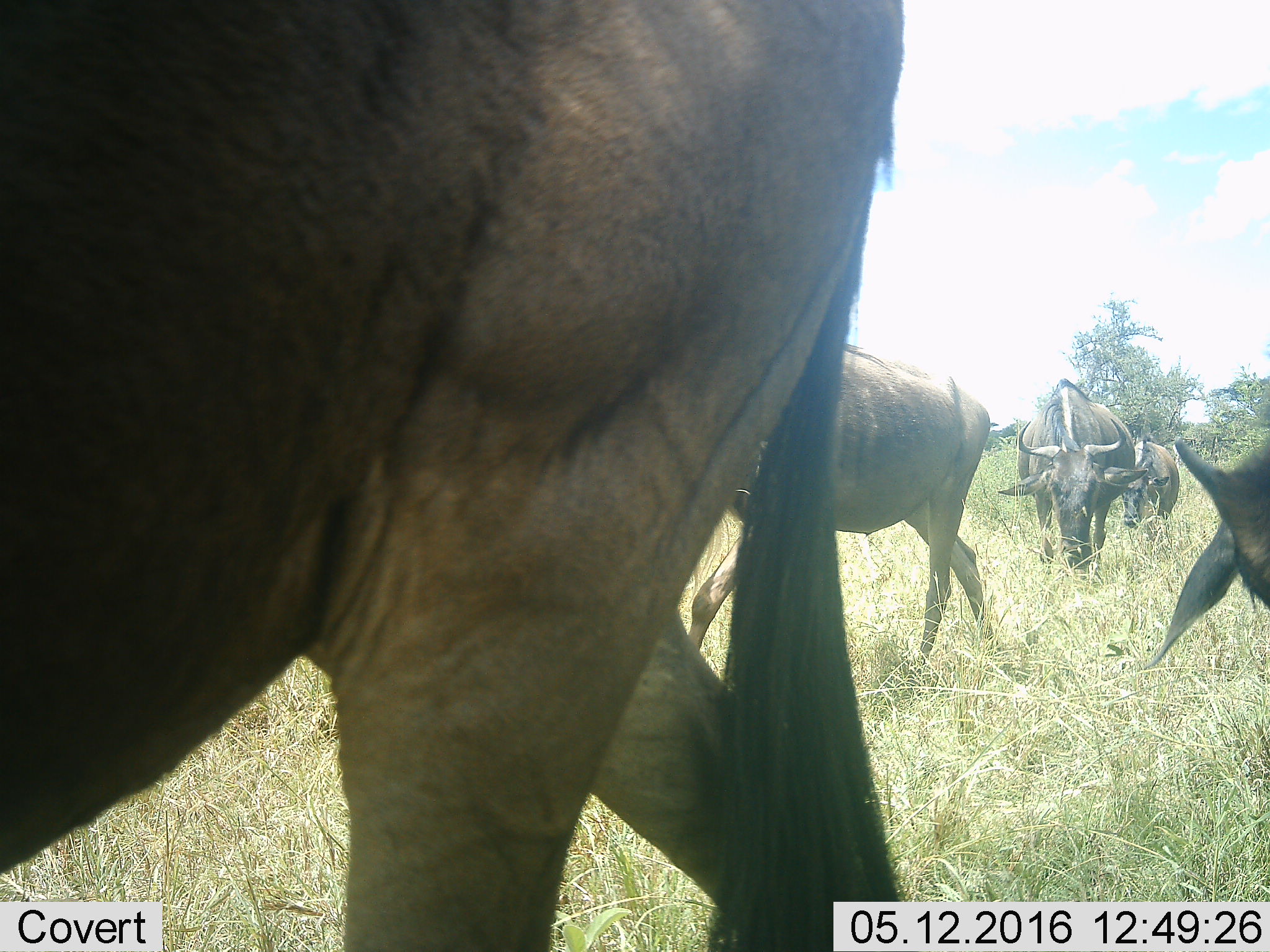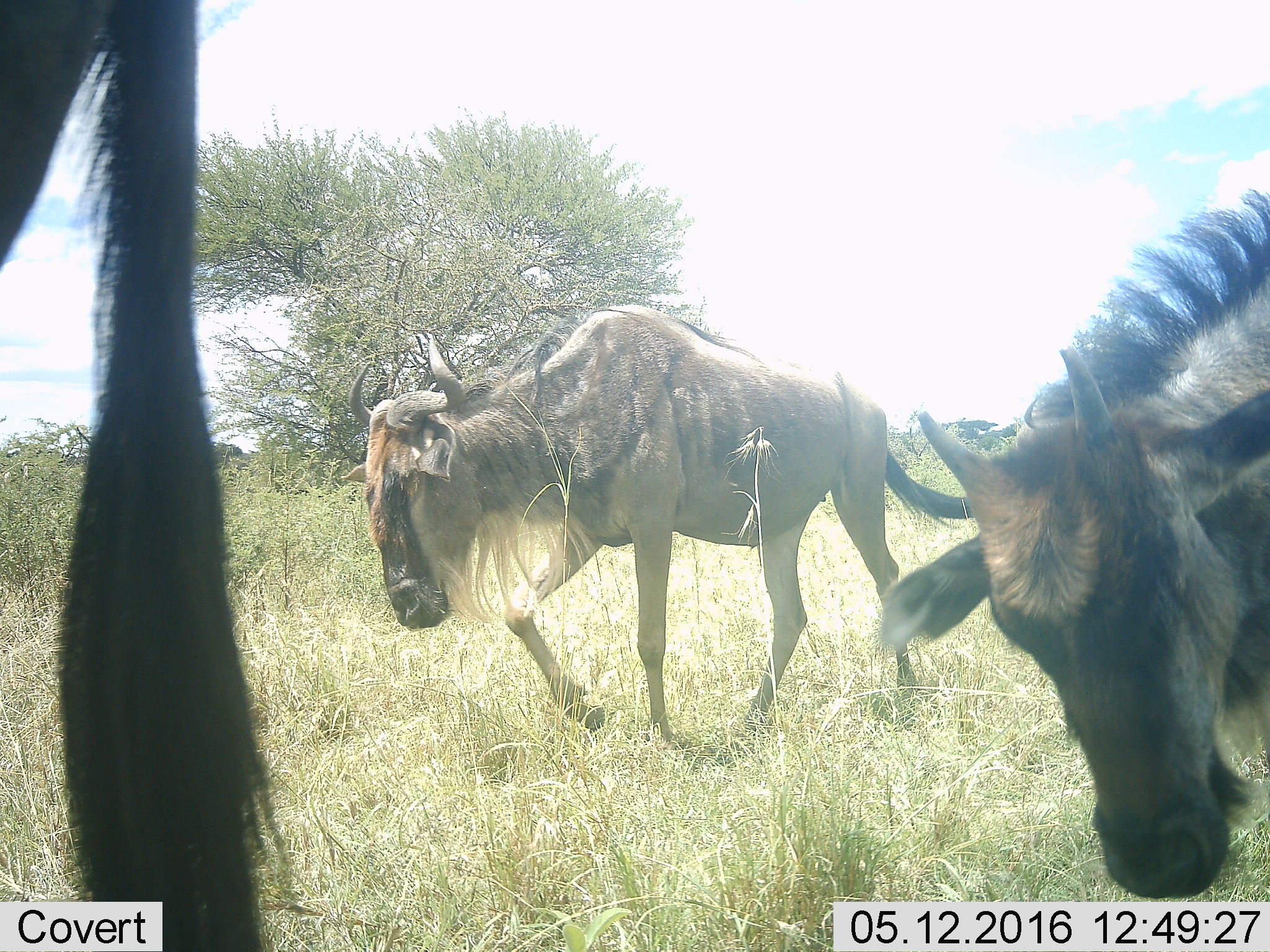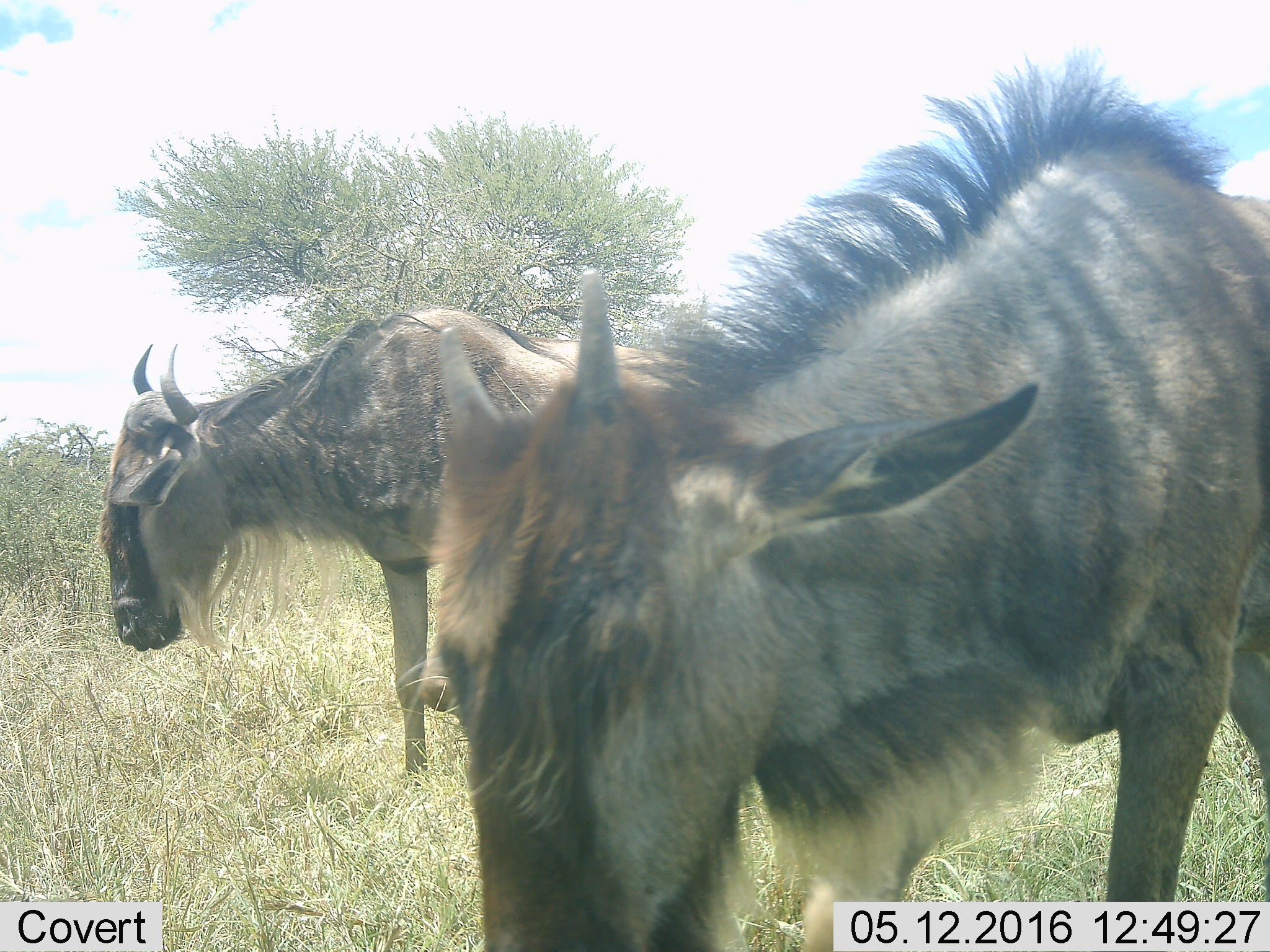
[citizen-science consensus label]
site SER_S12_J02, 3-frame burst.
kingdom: Animalia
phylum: Chordata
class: Mammalia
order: Artiodactyla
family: Bovidae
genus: Connochaetes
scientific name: Connochaetes taurinus taurinus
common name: blue wildebeest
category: wildebeestblue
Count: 5.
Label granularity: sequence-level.